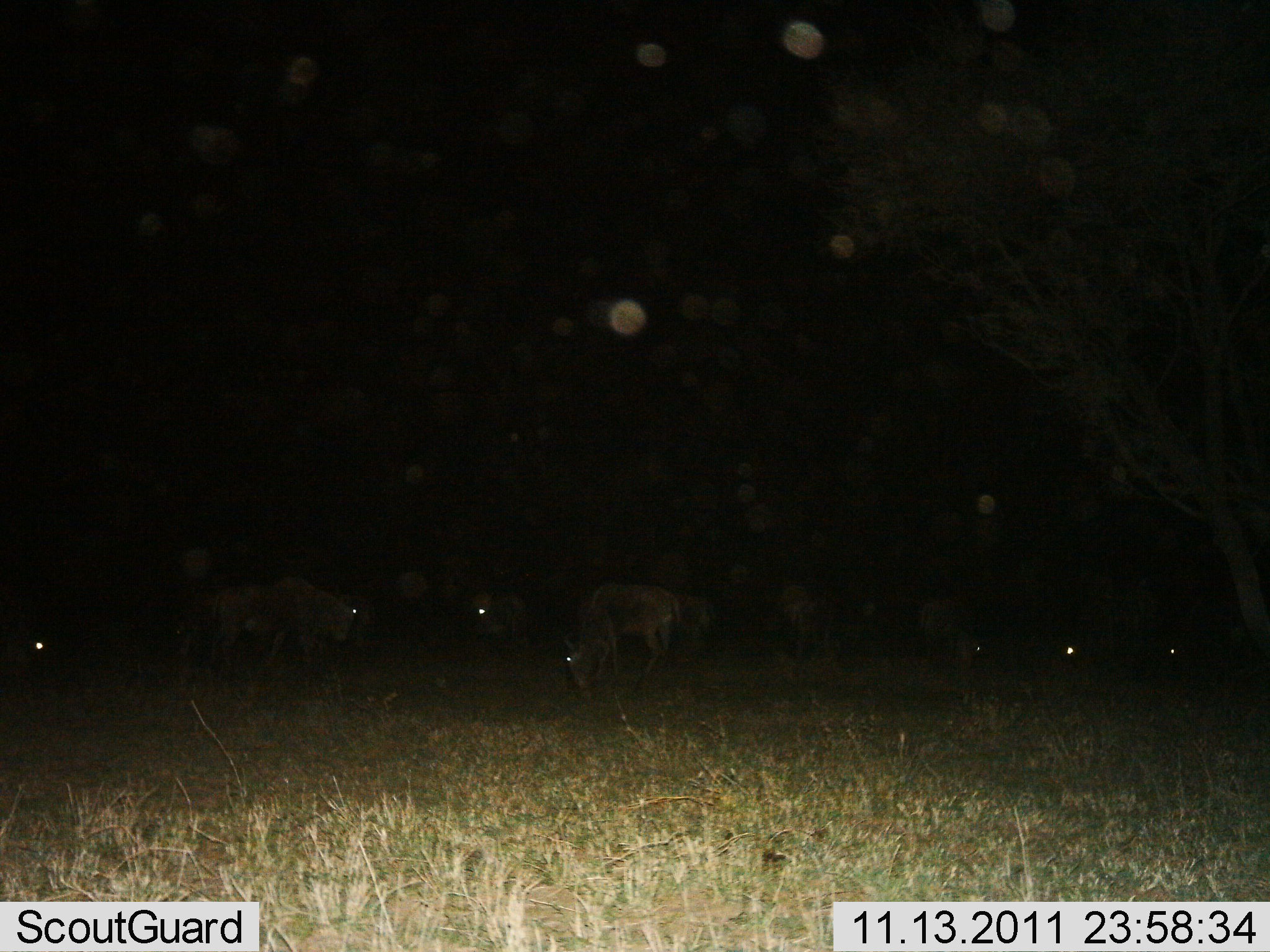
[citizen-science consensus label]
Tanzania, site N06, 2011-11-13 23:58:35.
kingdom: Animalia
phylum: Chordata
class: Mammalia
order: Artiodactyla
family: Bovidae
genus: Connochaetes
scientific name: Connochaetes taurinus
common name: blue wildebeest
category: wildebeest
Wildebeest (blue wildebeest) (Connochaetes taurinus), count 8. Behavior (volunteer vote fractions): standing 55%, resting 0%, moving 18%, interacting 0%. Young present (vote fraction): 0%. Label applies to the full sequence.